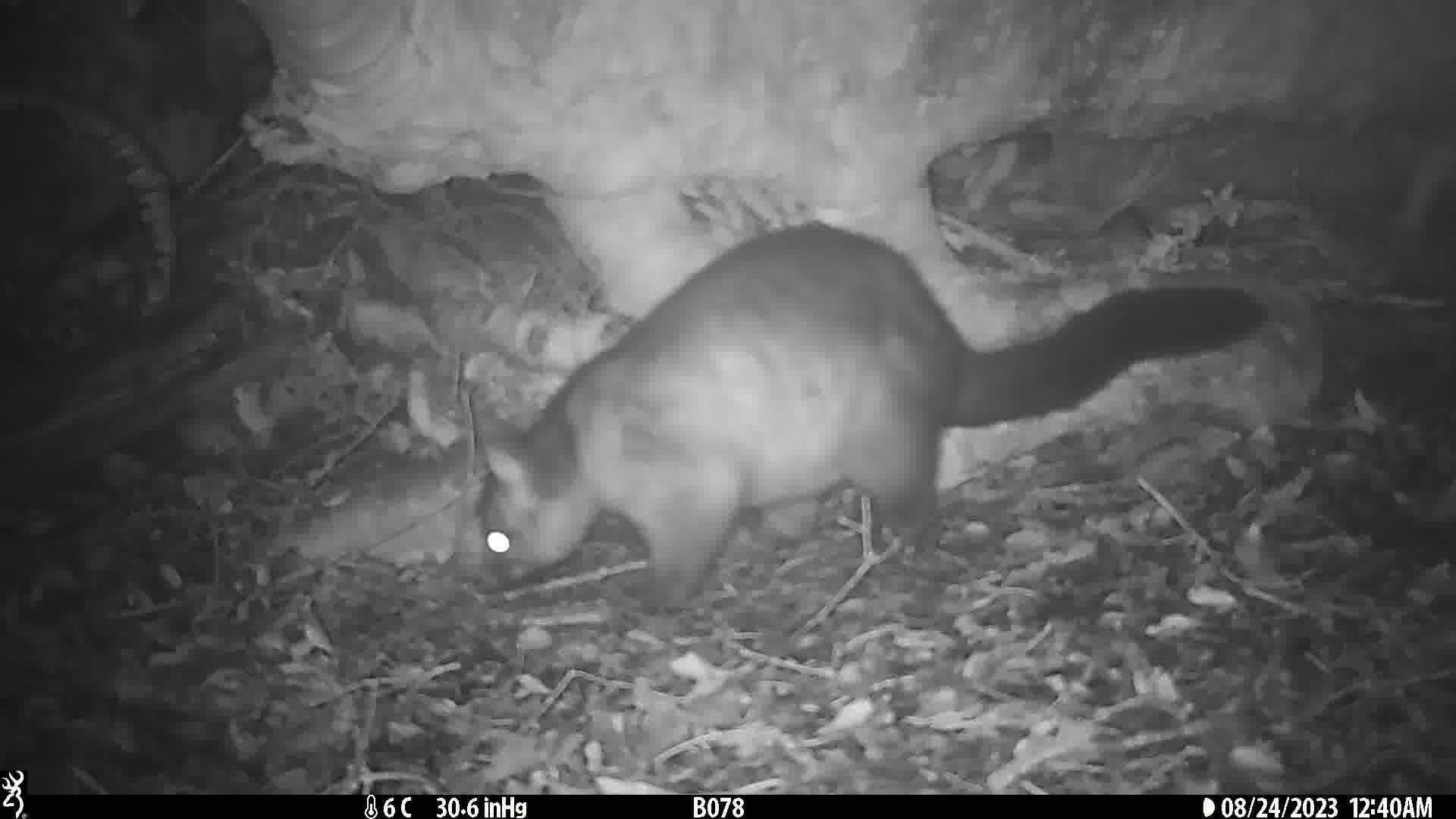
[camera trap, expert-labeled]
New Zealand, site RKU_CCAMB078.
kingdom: Animalia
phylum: Chordata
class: Mammalia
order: Diprotodontia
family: Phalangeridae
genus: Trichosurus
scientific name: Trichosurus vulpecula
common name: common brushtail possum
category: possum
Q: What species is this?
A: Possum (common brushtail possum) (Trichosurus vulpecula).